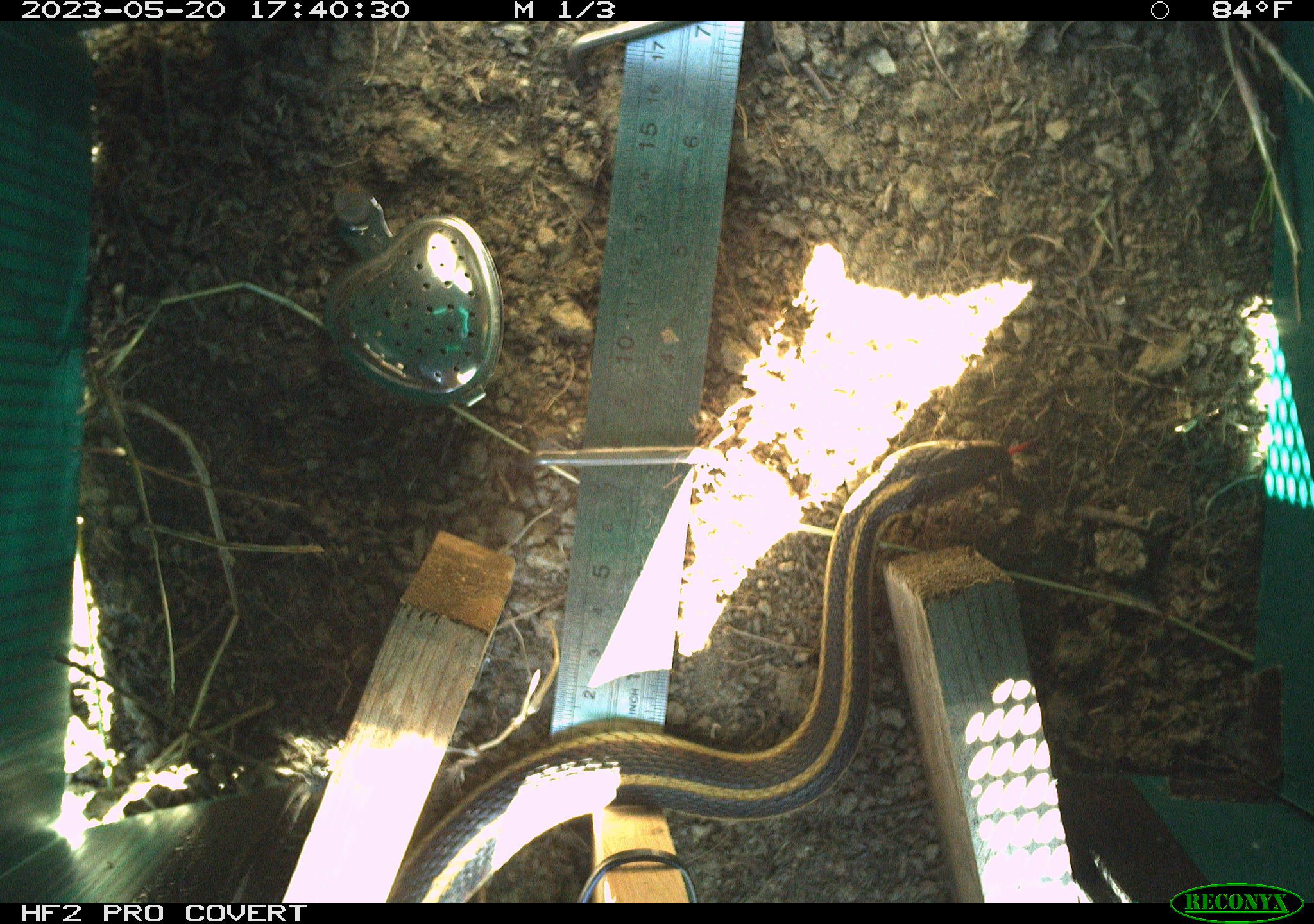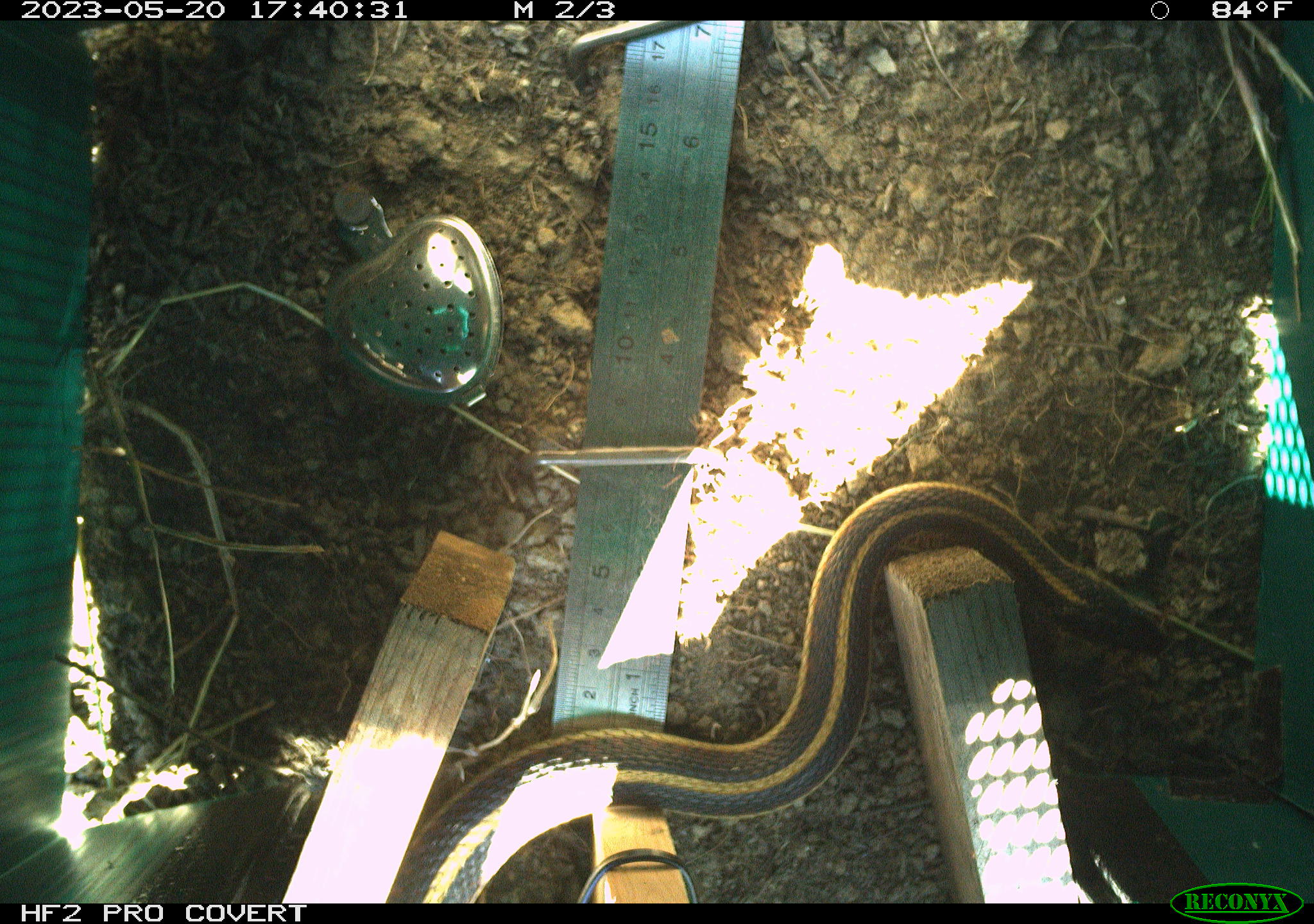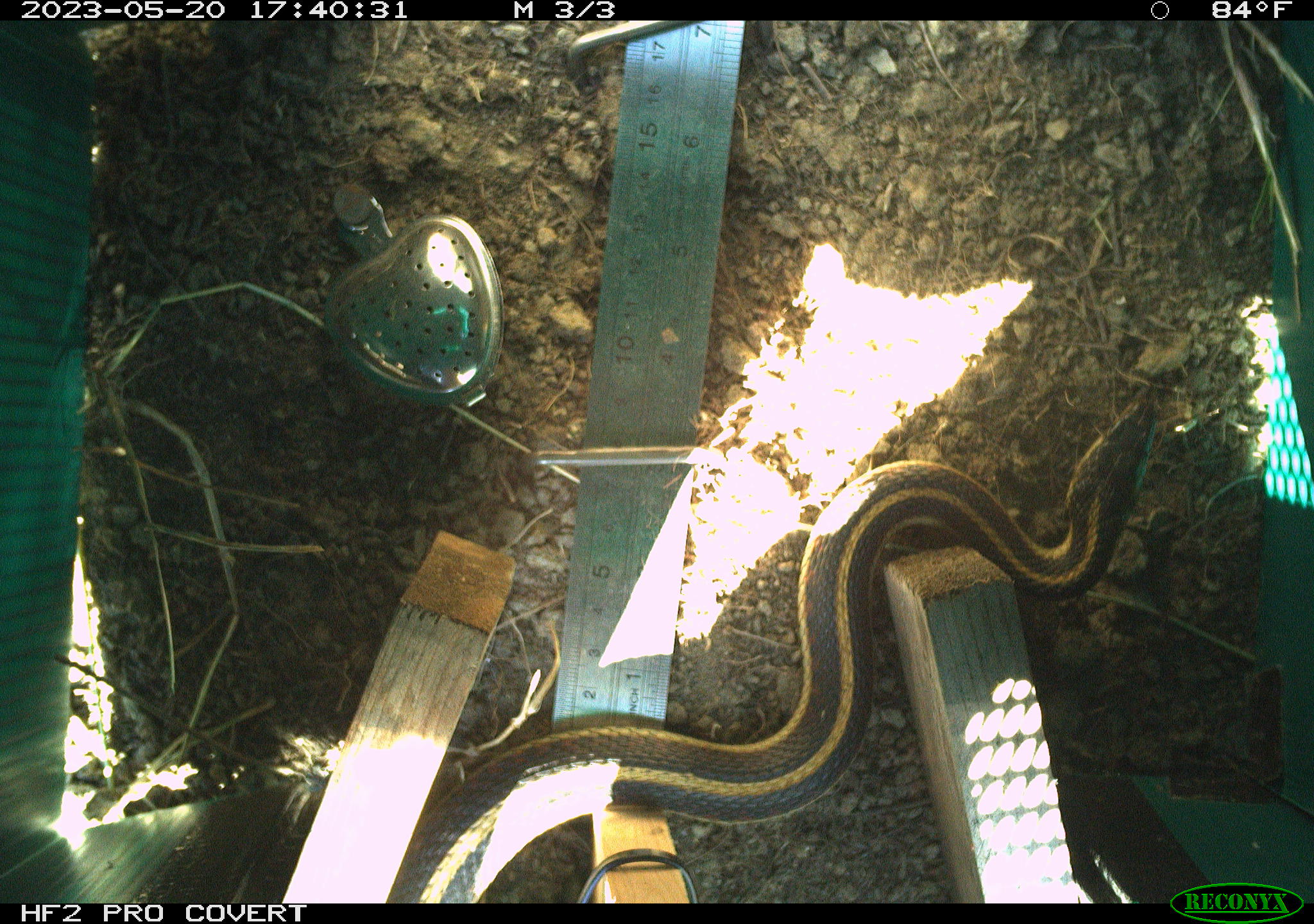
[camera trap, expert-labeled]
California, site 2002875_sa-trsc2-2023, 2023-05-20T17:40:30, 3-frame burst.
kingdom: Animalia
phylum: Chordata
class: Reptilia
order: Squamata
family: Colubridae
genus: Thamnophis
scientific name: Thamnophis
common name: american gartersnakes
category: thamnophis species